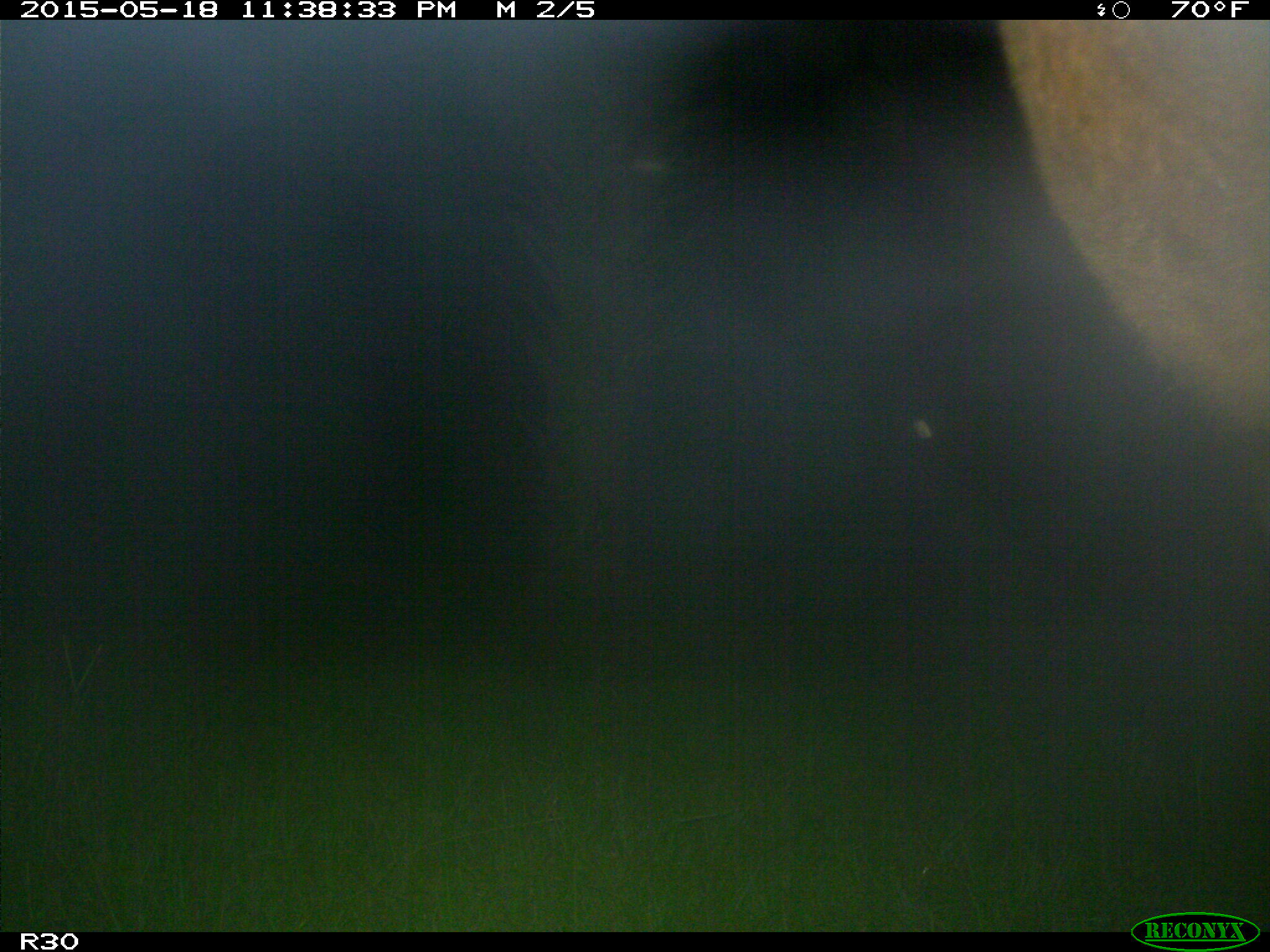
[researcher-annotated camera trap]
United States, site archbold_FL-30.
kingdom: Animalia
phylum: Chordata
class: Mammalia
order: Artiodactyla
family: Bovidae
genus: Bos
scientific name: Bos taurus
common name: domestic cow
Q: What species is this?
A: Bos taurus (domestic cow).